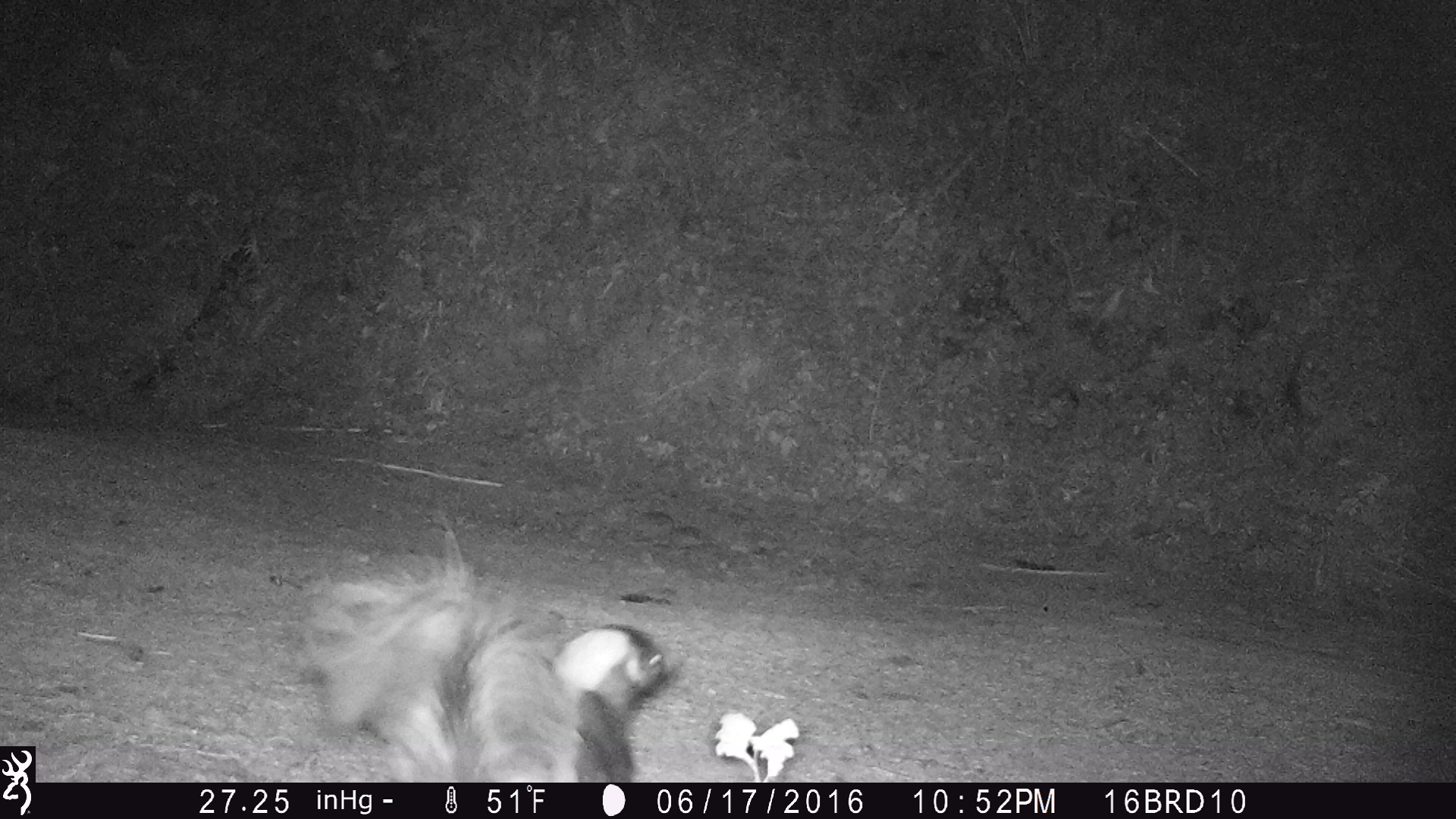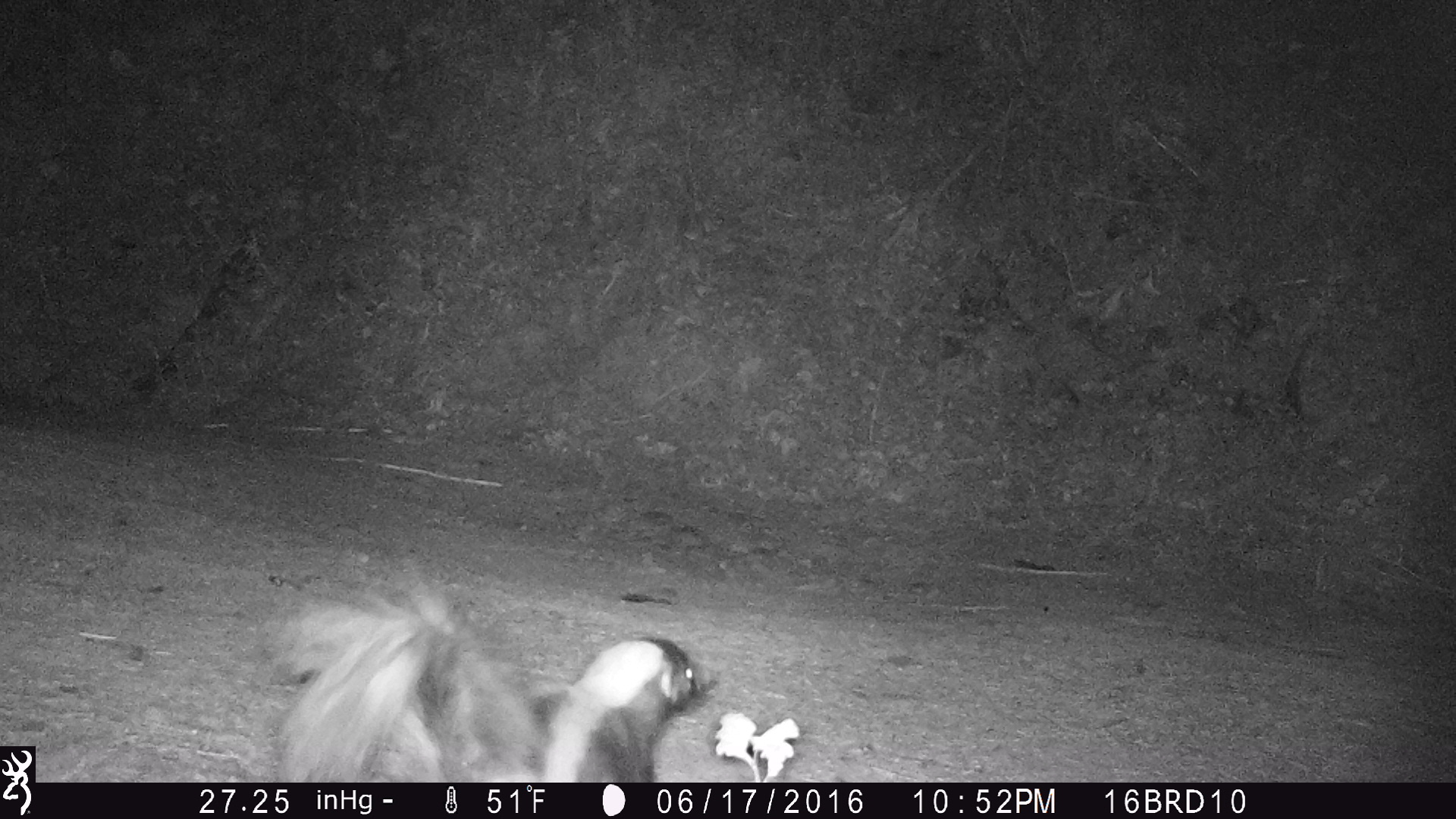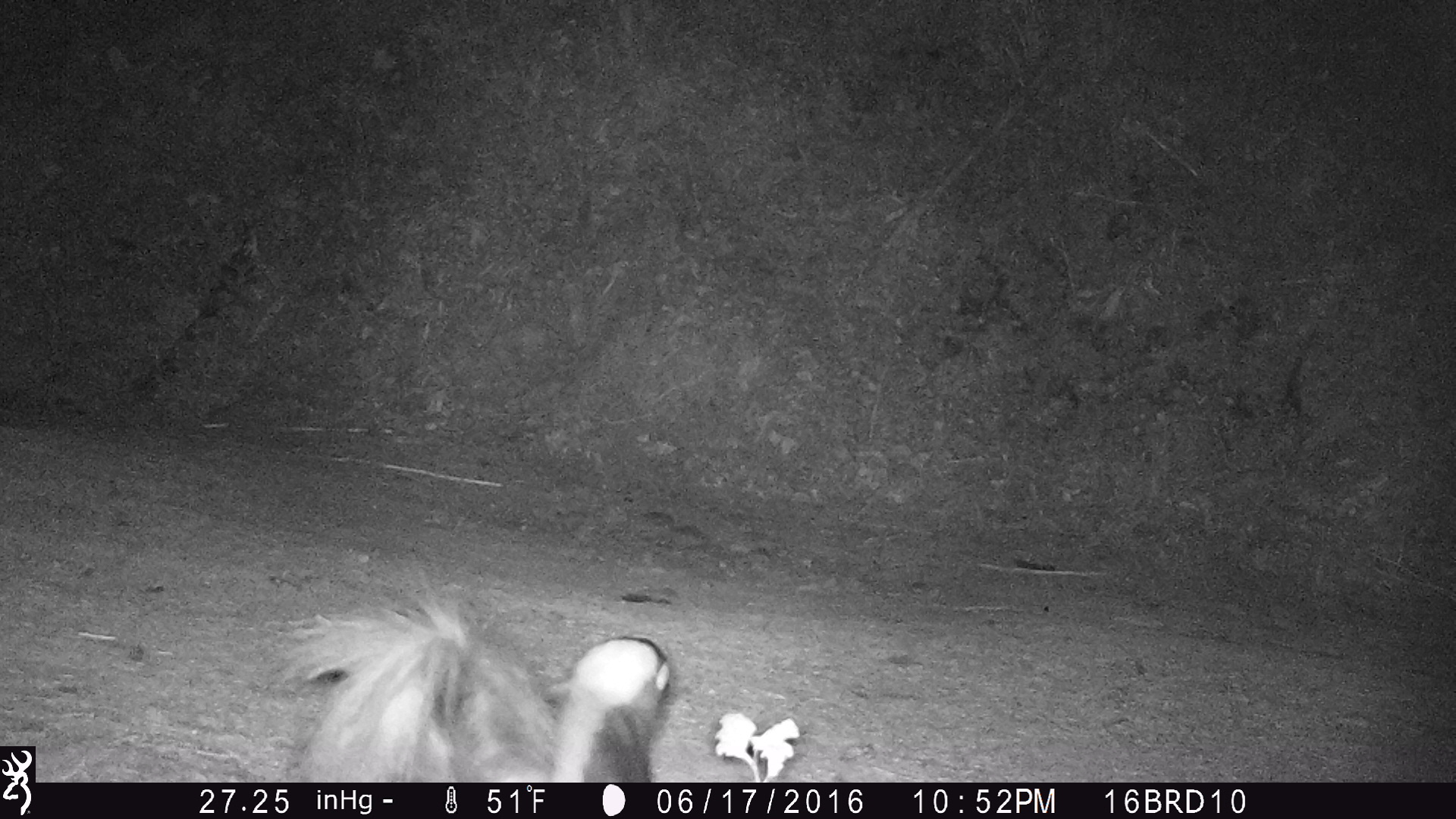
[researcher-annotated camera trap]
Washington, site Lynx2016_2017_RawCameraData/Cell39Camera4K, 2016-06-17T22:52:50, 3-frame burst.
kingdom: Animalia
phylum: Chordata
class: Mammalia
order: Carnivora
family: Mephitidae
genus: Mephitis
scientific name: Mephitis mephitis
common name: striped skunk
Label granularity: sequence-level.